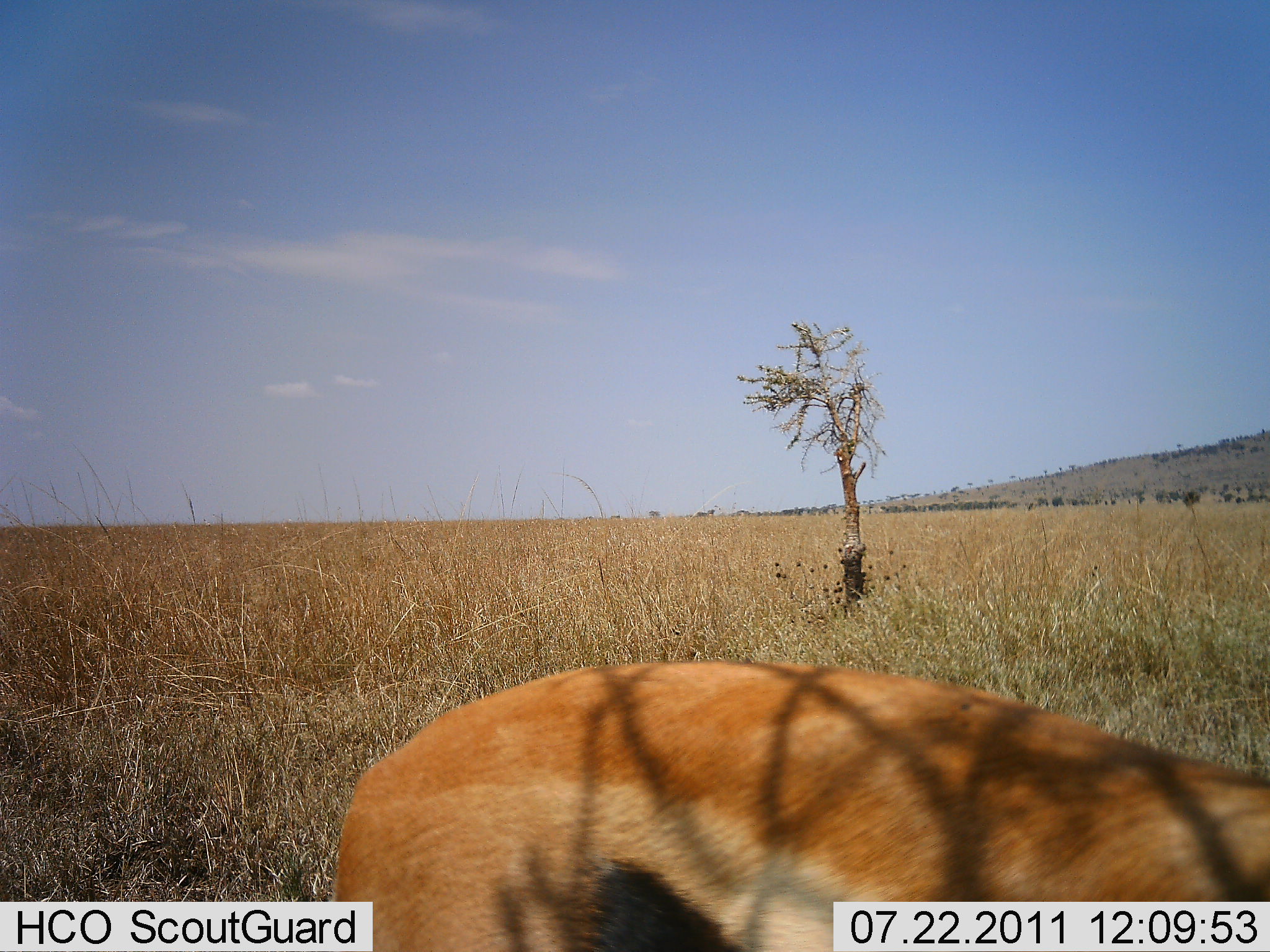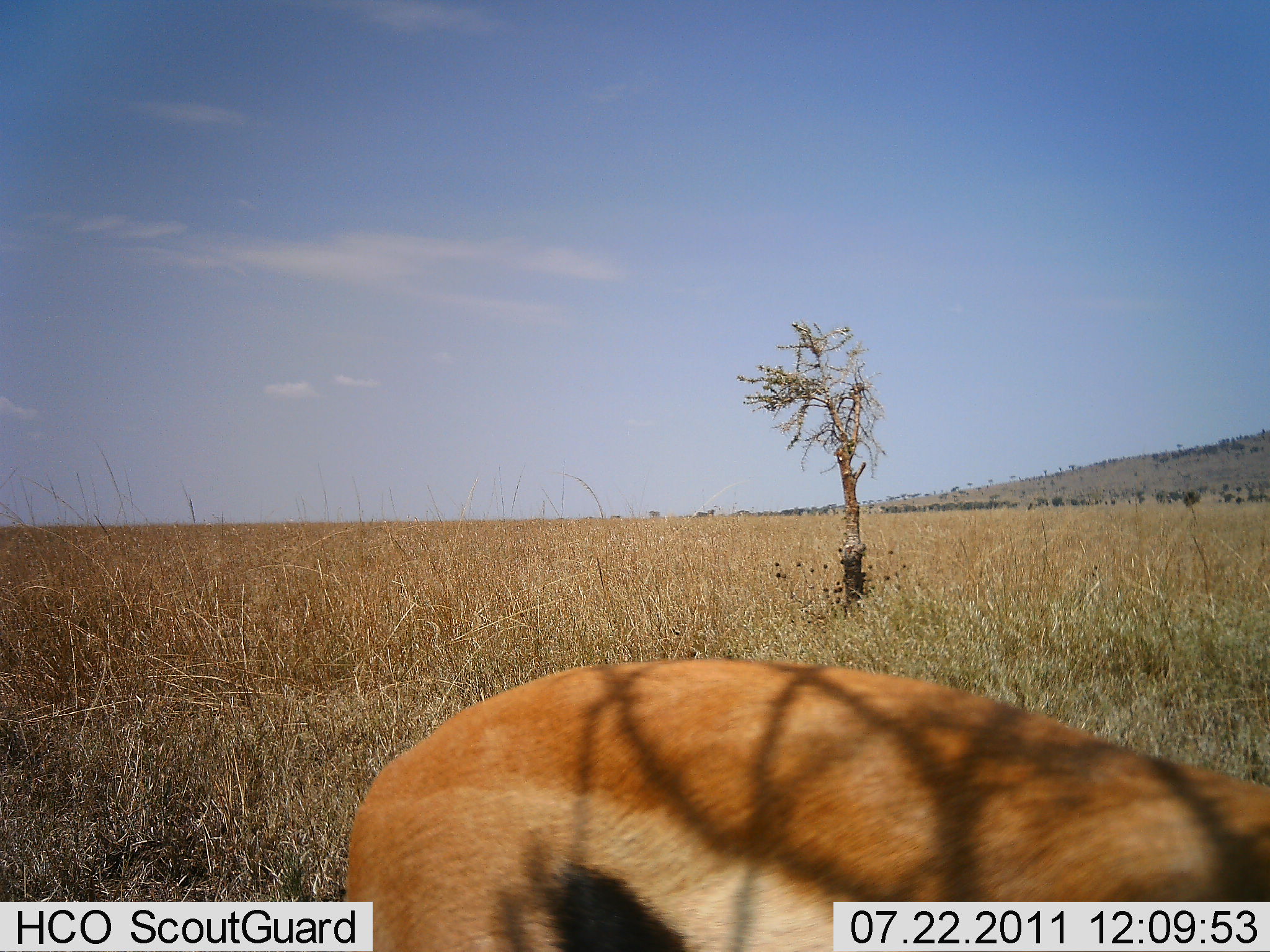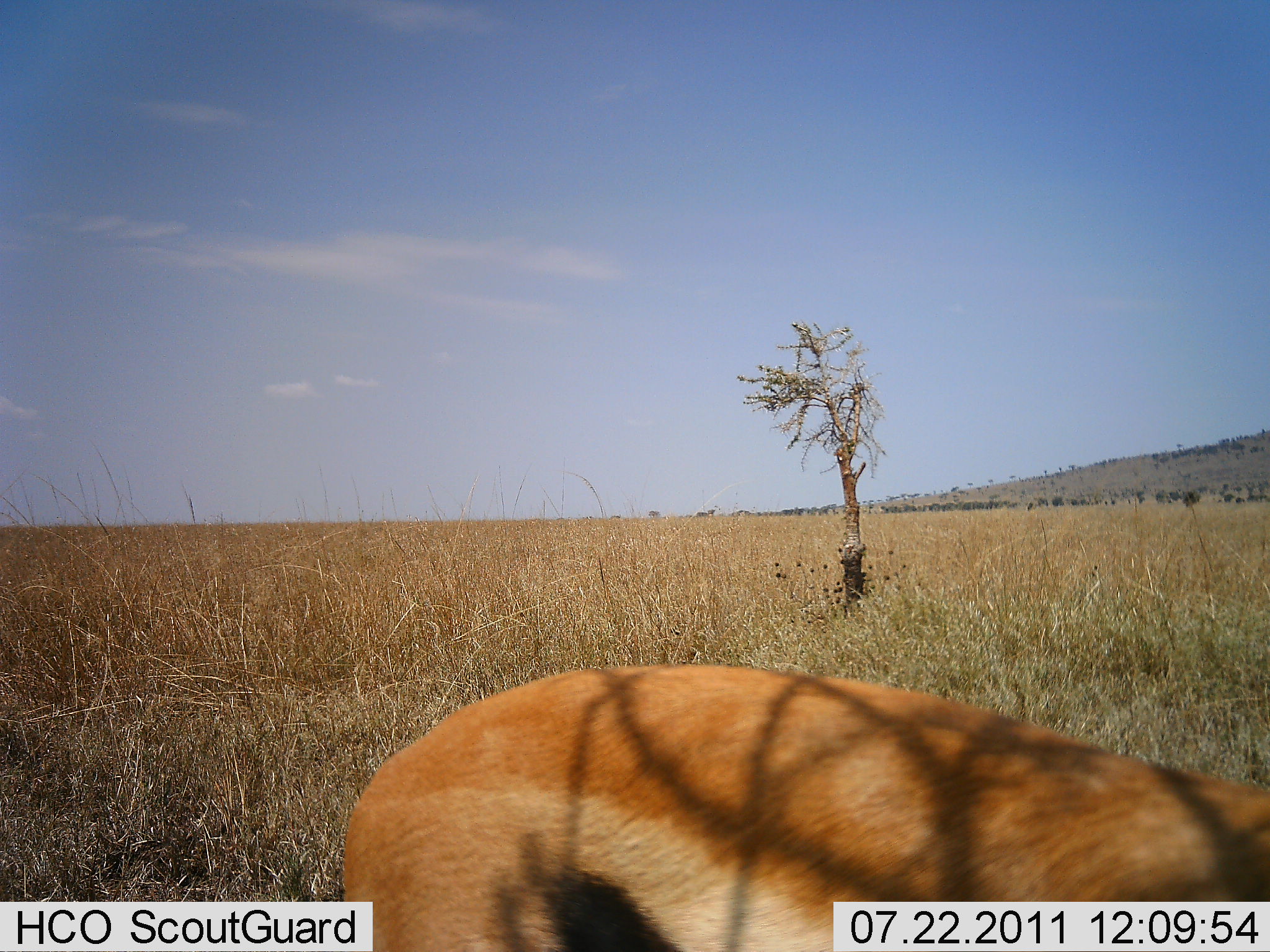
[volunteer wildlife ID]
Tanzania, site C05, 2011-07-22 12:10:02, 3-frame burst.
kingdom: Animalia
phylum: Chordata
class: Mammalia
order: Artiodactyla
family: Bovidae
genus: Eudorcas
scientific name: Eudorcas thomsonii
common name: thomson's gazelle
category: gazellethomsons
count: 1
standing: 83%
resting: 0%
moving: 0%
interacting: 0%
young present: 0%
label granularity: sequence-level